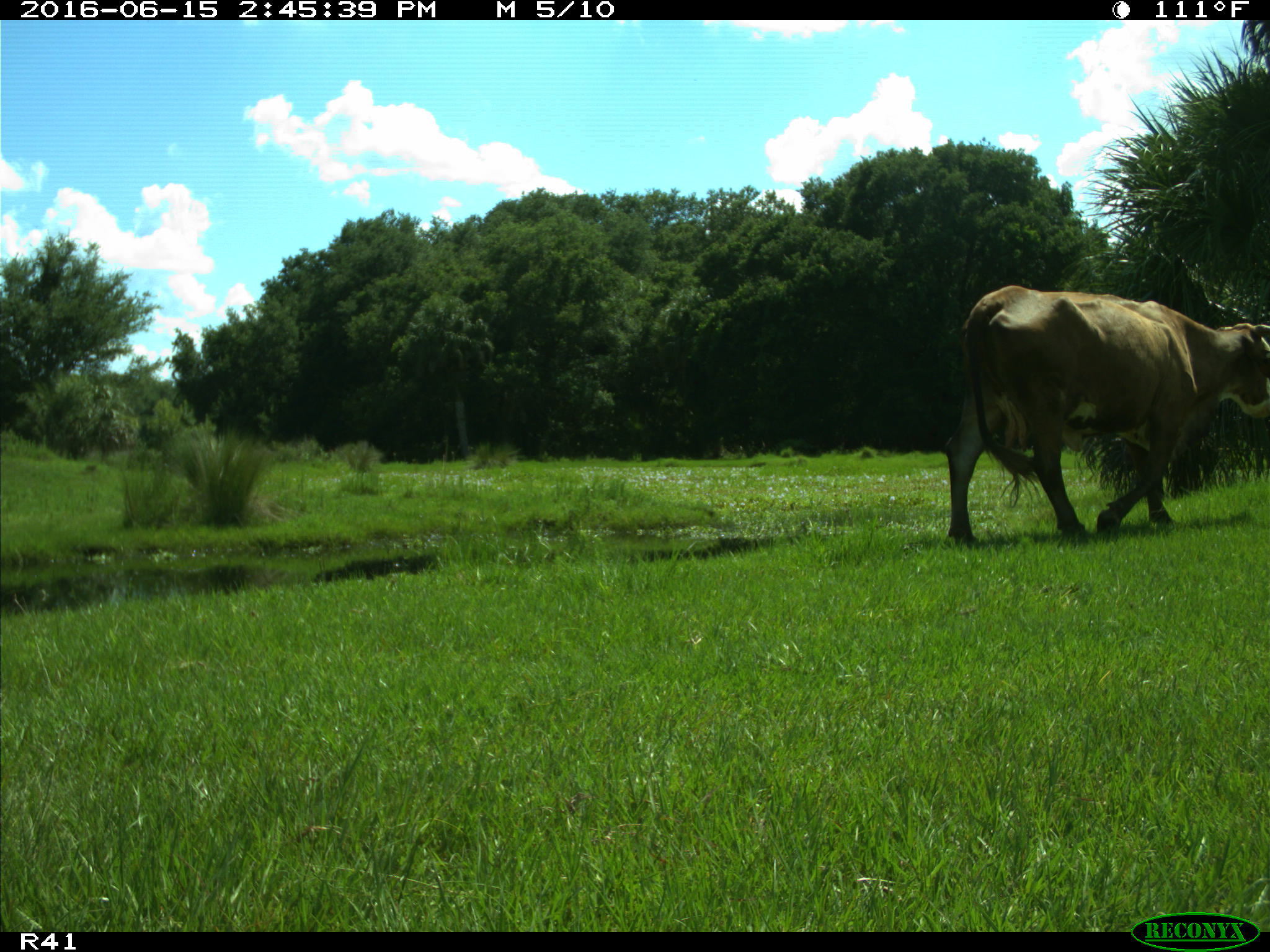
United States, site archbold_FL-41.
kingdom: Animalia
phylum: Chordata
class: Mammalia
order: Artiodactyla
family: Bovidae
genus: Bos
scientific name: Bos taurus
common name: domestic cow